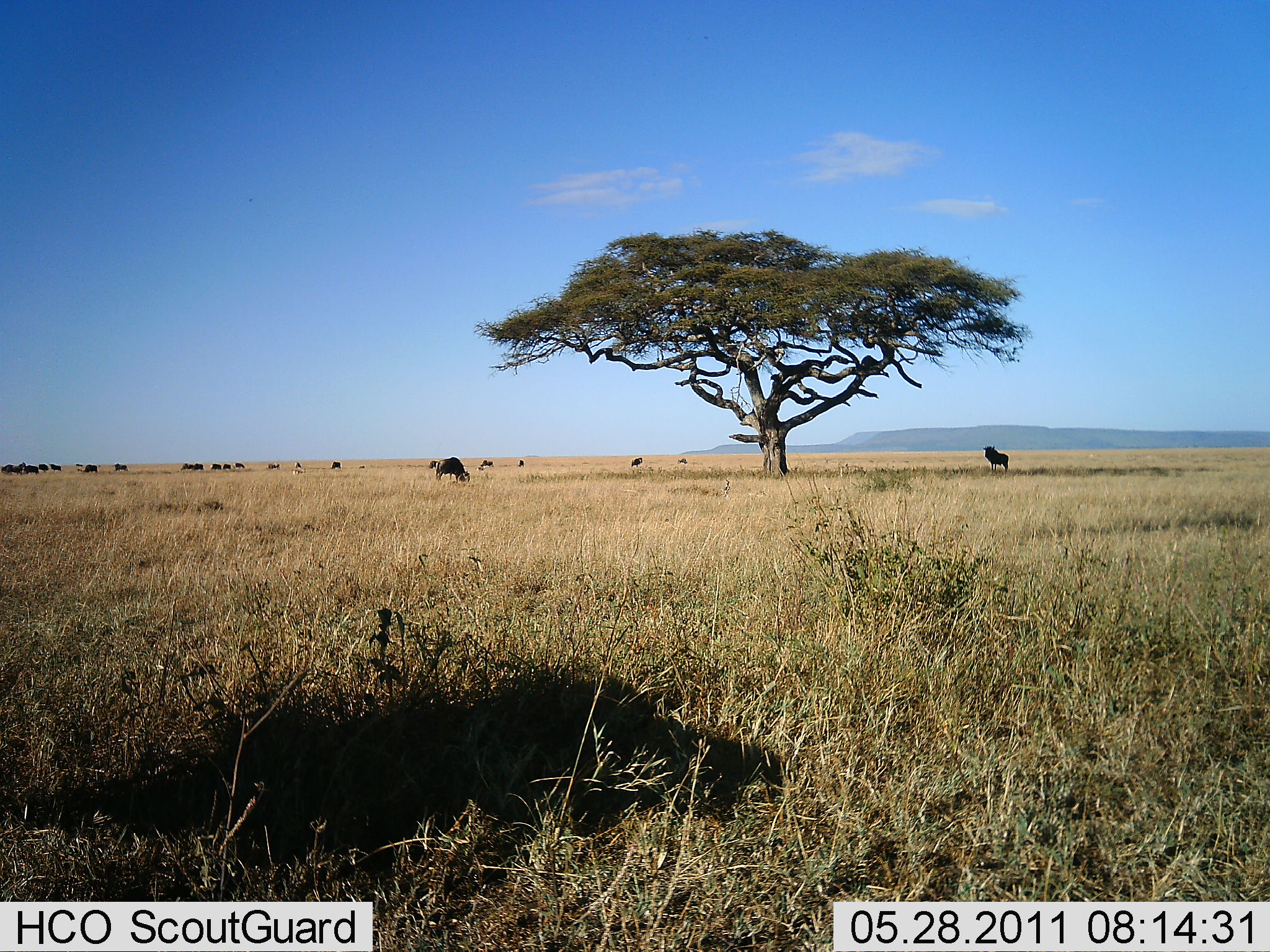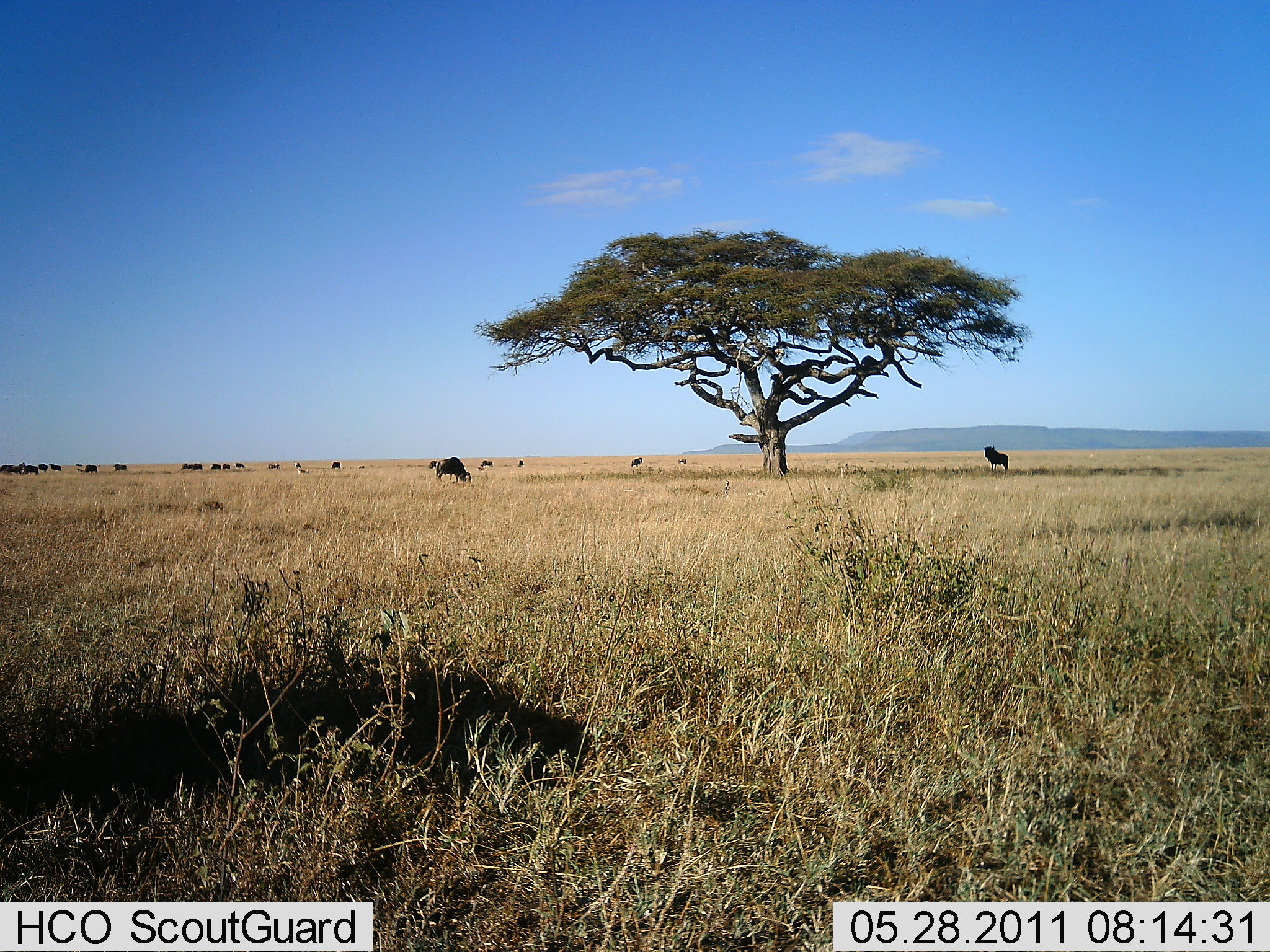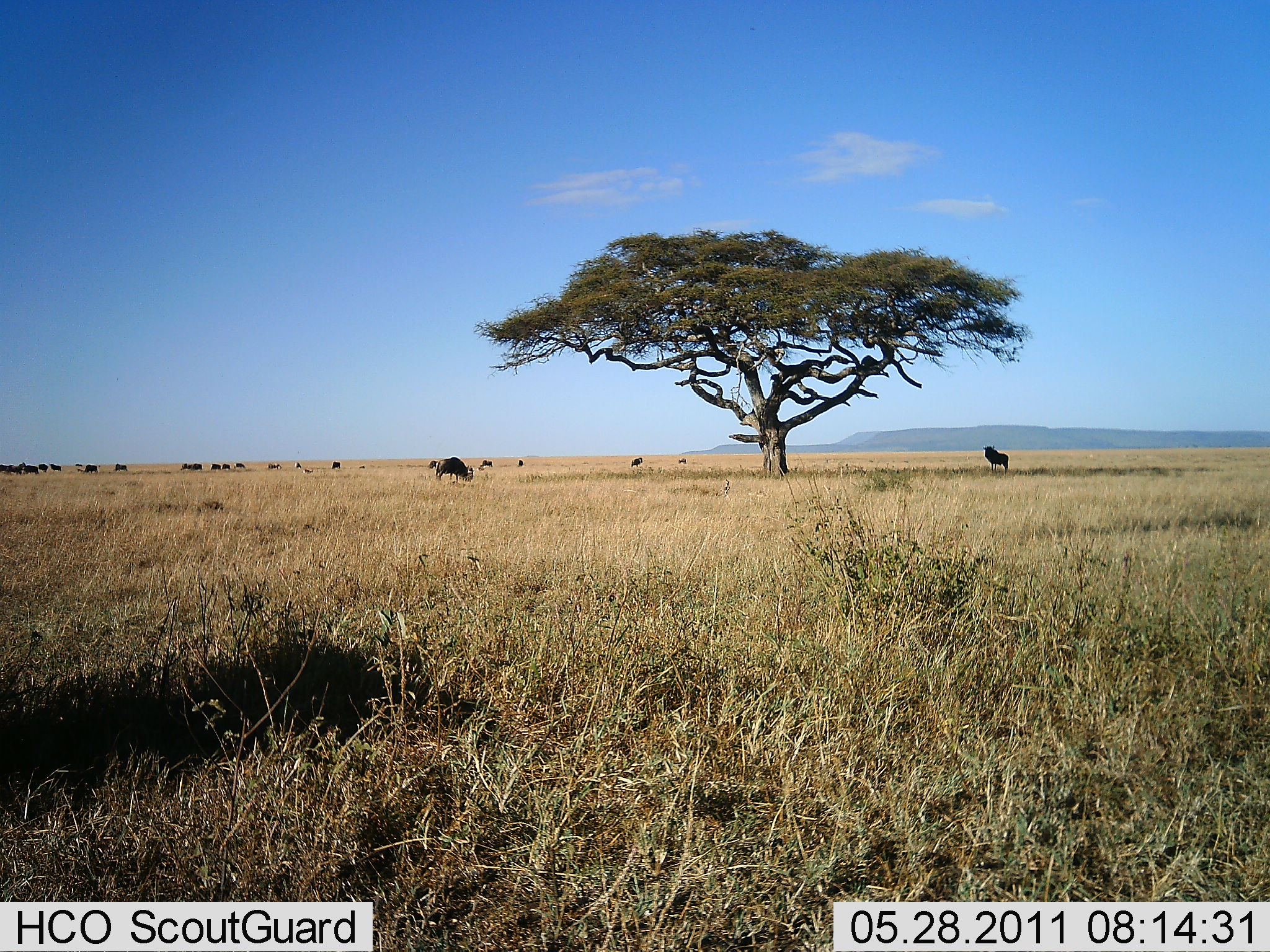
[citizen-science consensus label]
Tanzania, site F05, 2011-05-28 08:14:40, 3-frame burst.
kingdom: Animalia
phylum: Chordata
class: Mammalia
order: Artiodactyla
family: Bovidae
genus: Connochaetes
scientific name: Connochaetes taurinus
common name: blue wildebeest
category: wildebeest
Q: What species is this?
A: Wildebeest (blue wildebeest) (Connochaetes taurinus).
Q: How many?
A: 11-50.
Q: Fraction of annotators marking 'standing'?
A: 82%.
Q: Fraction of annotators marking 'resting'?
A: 0%.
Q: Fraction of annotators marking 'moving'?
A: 9%.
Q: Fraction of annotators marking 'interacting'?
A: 0%.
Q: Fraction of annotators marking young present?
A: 0%.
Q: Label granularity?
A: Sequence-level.